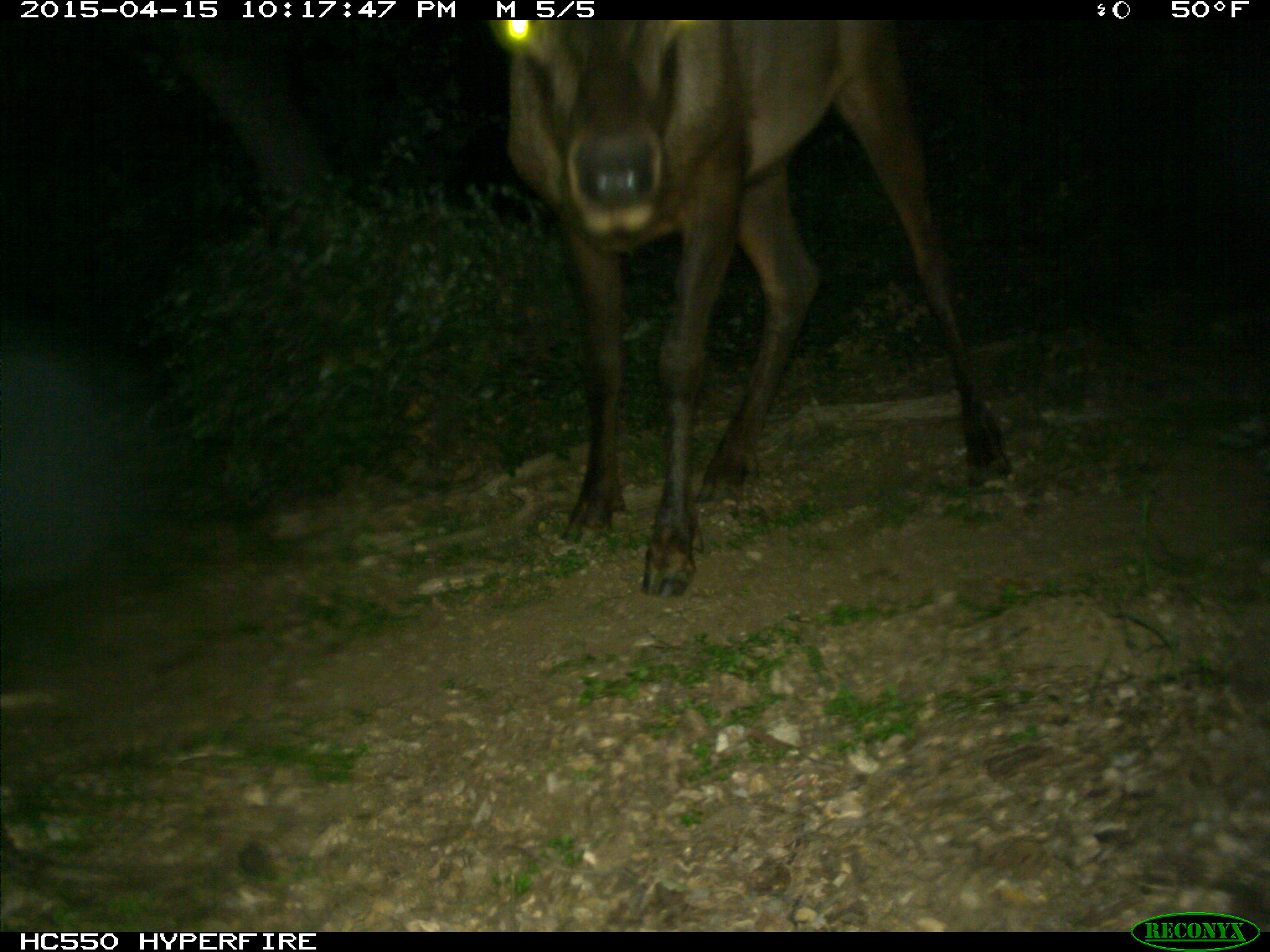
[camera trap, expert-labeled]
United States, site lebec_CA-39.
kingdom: Animalia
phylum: Chordata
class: Mammalia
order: Artiodactyla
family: Cervidae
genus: Cervus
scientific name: Cervus canadensis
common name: elk